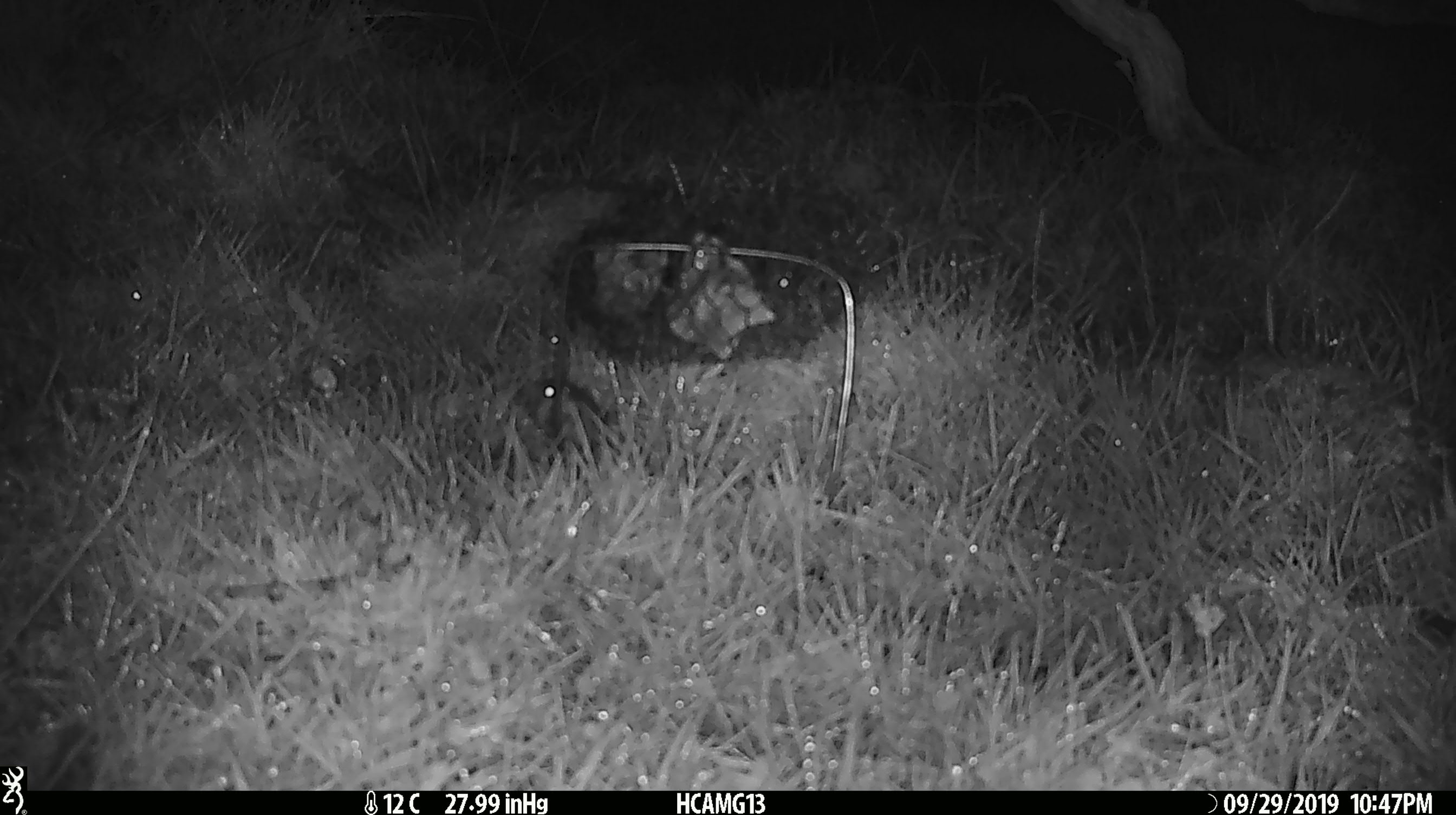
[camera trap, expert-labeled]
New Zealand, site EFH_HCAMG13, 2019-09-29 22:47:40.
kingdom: Animalia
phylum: Chordata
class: Mammalia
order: Rodentia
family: Muridae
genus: Mus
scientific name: Mus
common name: mouse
Mouse (Mus).